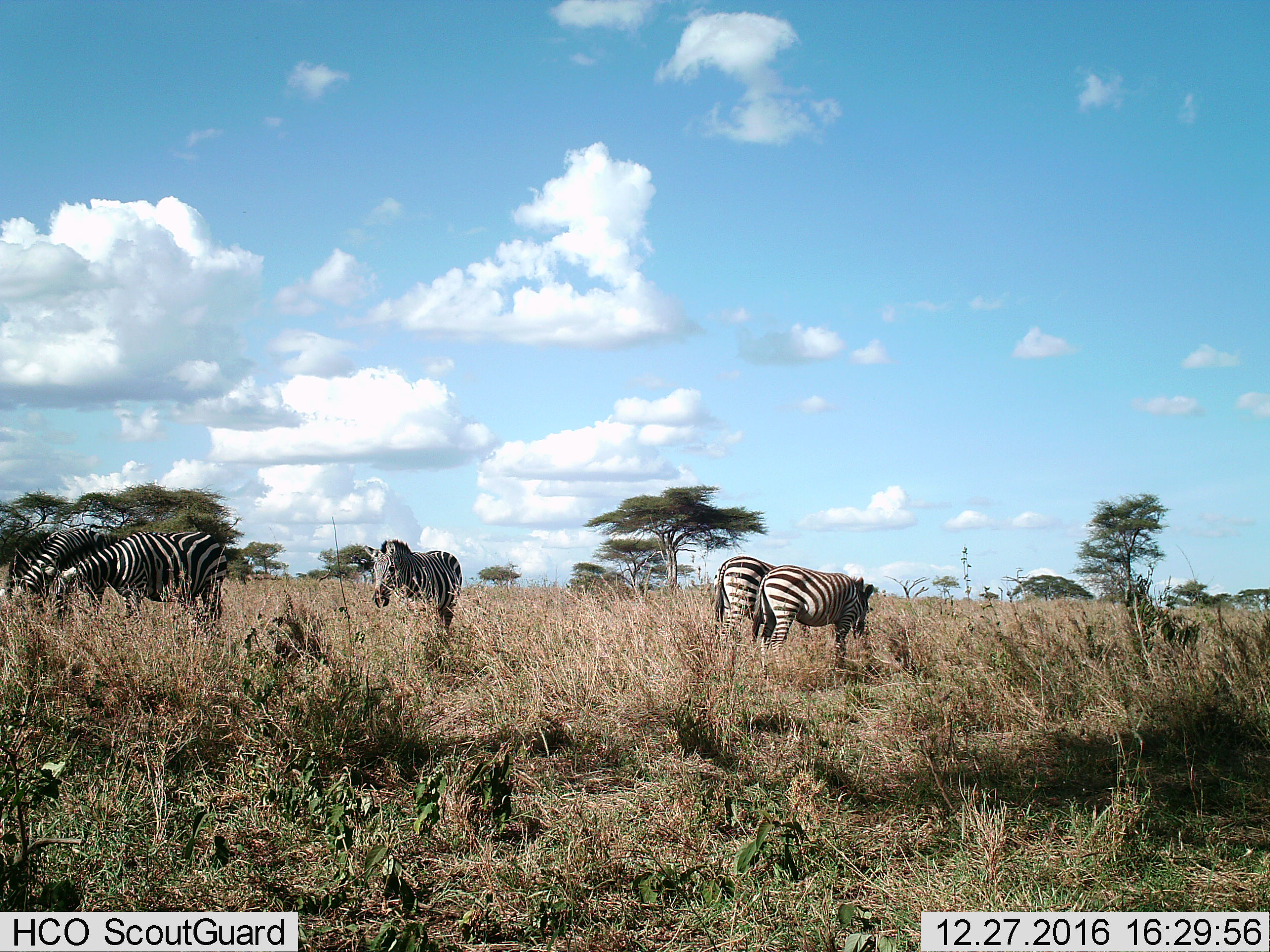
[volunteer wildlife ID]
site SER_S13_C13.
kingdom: Animalia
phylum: Chordata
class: Mammalia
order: Perissodactyla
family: Equidae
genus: Equus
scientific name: Equus quagga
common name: plains zebra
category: zebraplains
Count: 5.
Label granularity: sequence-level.